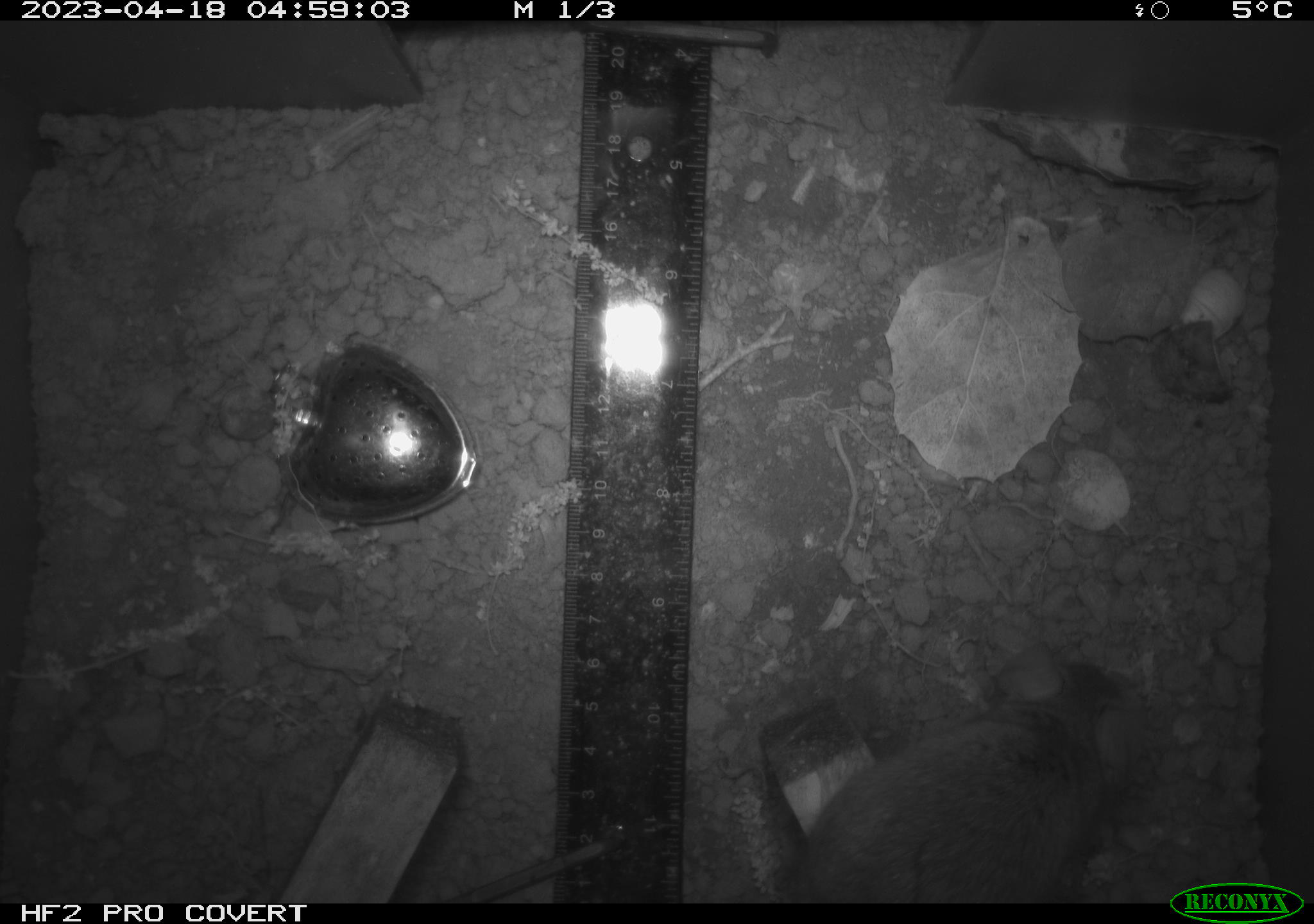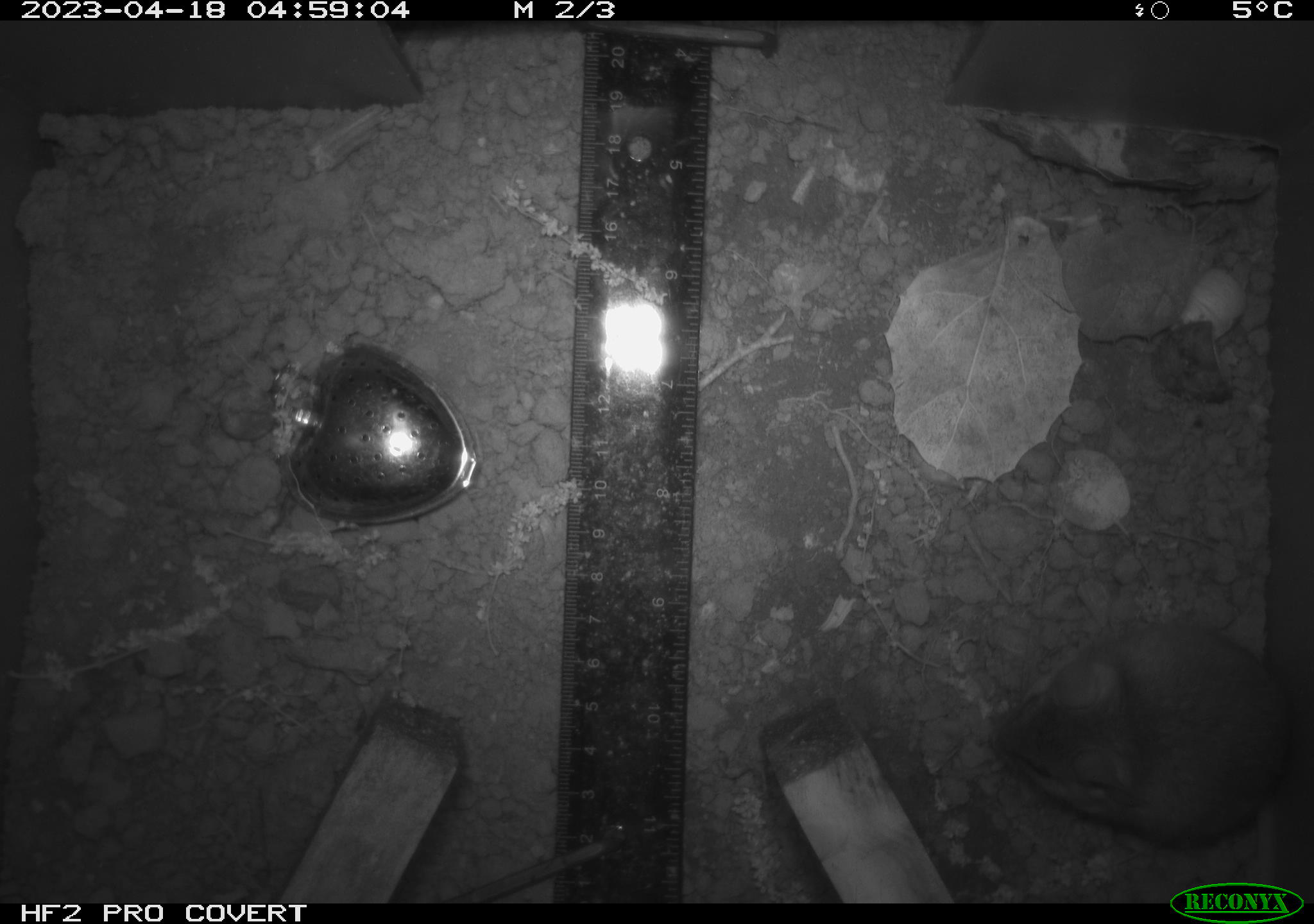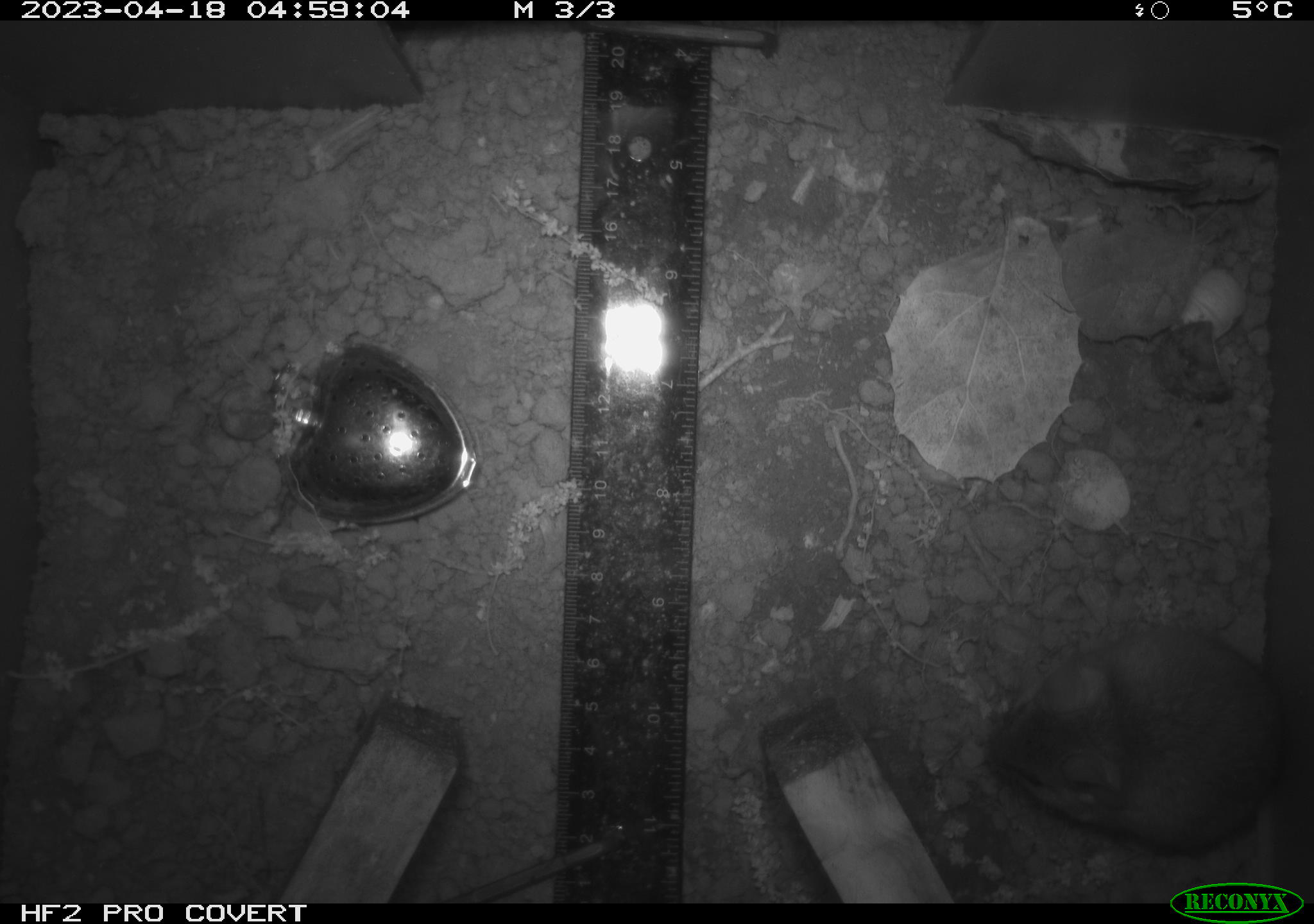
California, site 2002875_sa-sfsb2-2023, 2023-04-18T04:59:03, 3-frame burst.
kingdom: Animalia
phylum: Chordata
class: Mammalia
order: Rodentia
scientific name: Rodentia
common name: mouse species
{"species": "mouse species (Rodentia)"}